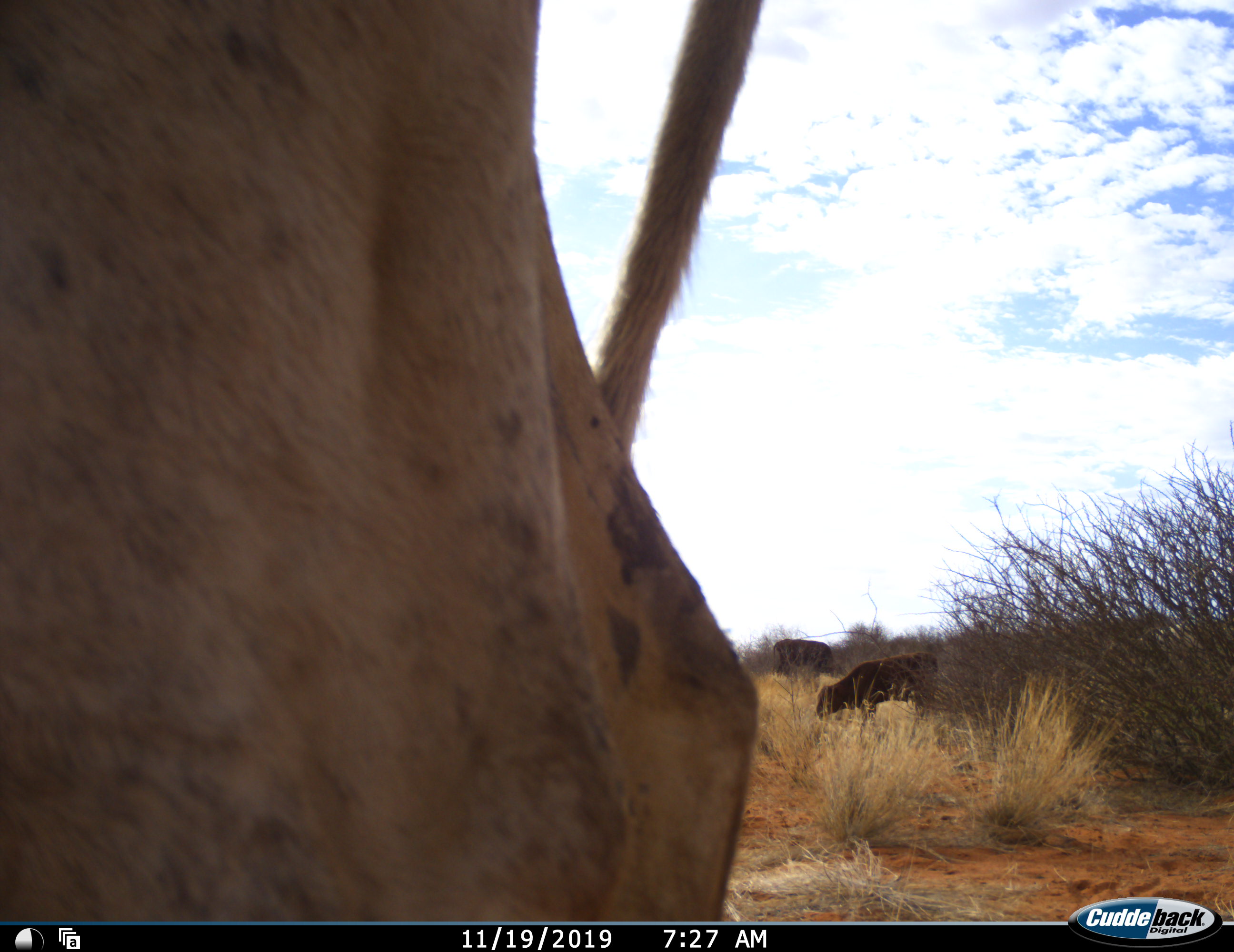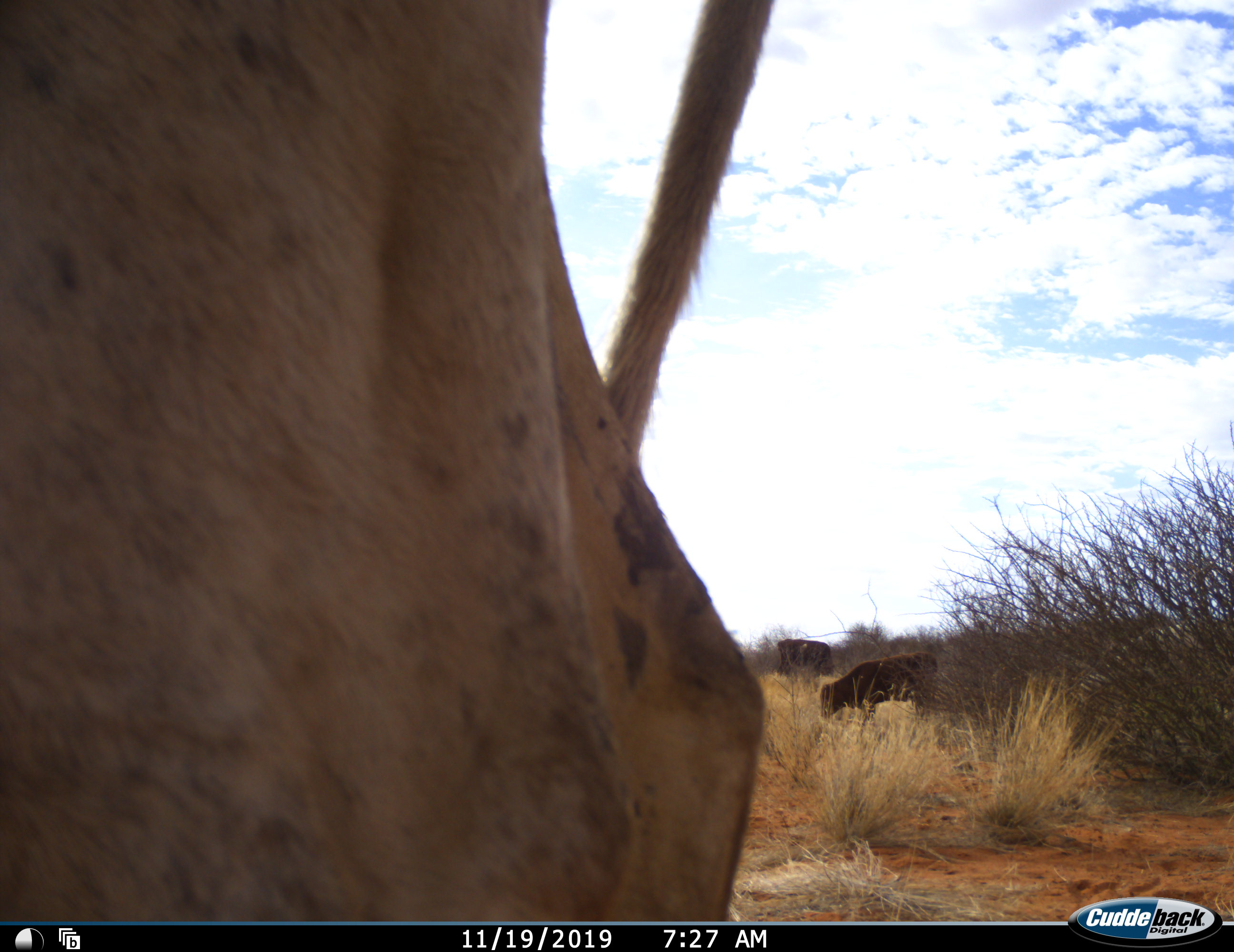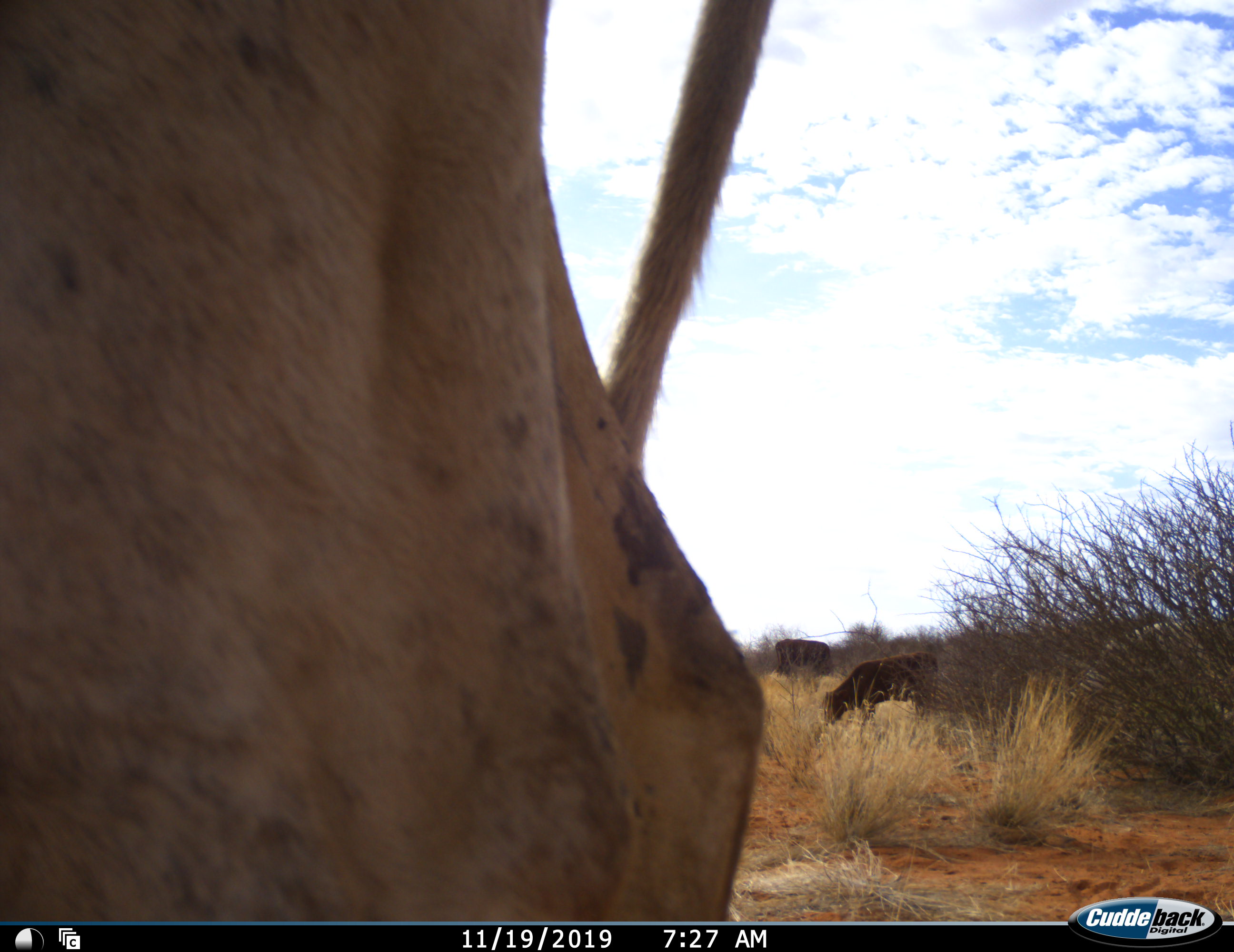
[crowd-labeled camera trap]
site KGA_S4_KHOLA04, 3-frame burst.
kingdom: Animalia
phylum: Chordata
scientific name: Vertebrata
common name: domestic animal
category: domesticanimal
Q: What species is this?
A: Domesticanimal (domestic animal) (Vertebrata).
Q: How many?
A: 4.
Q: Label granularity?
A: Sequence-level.